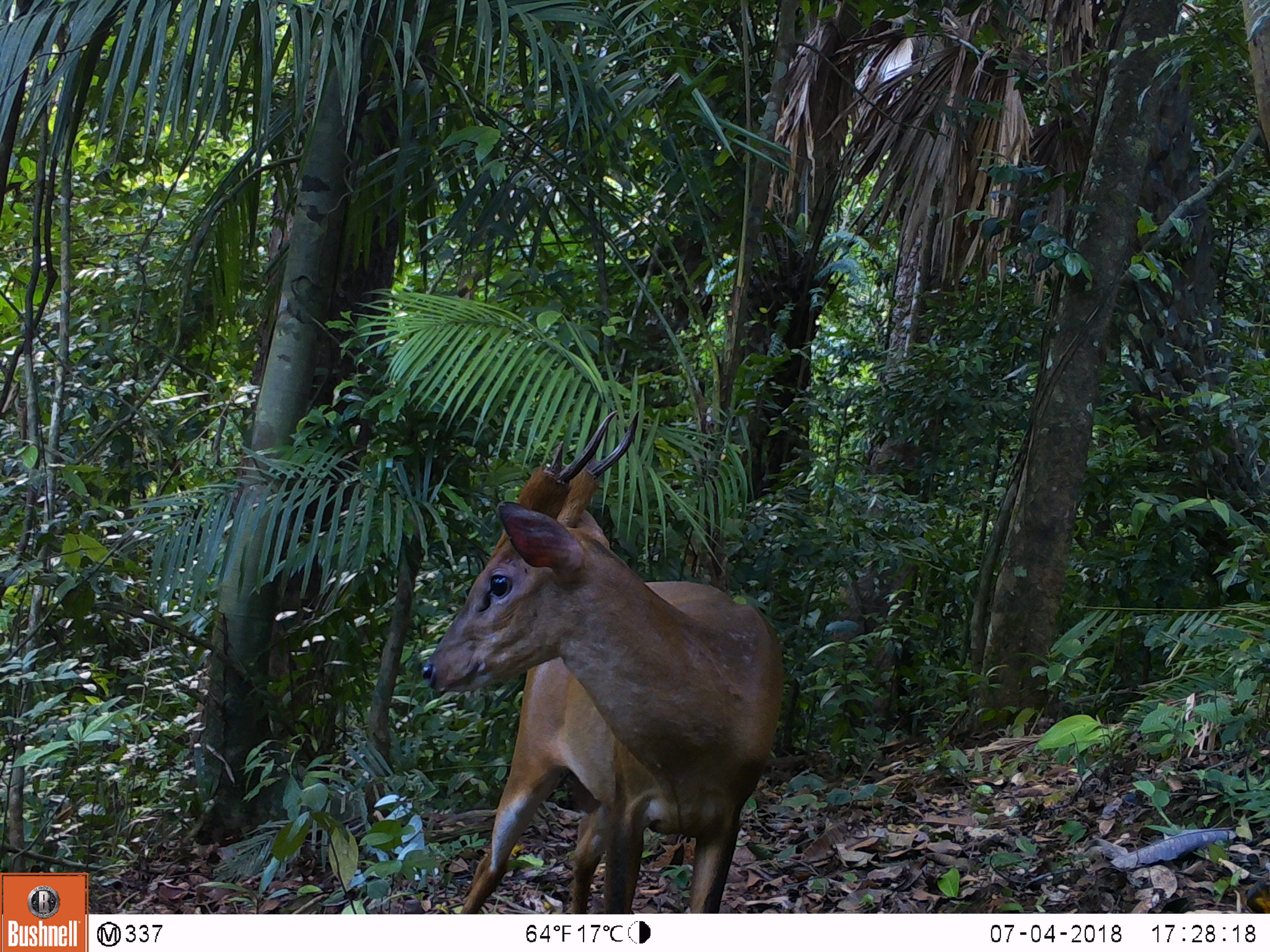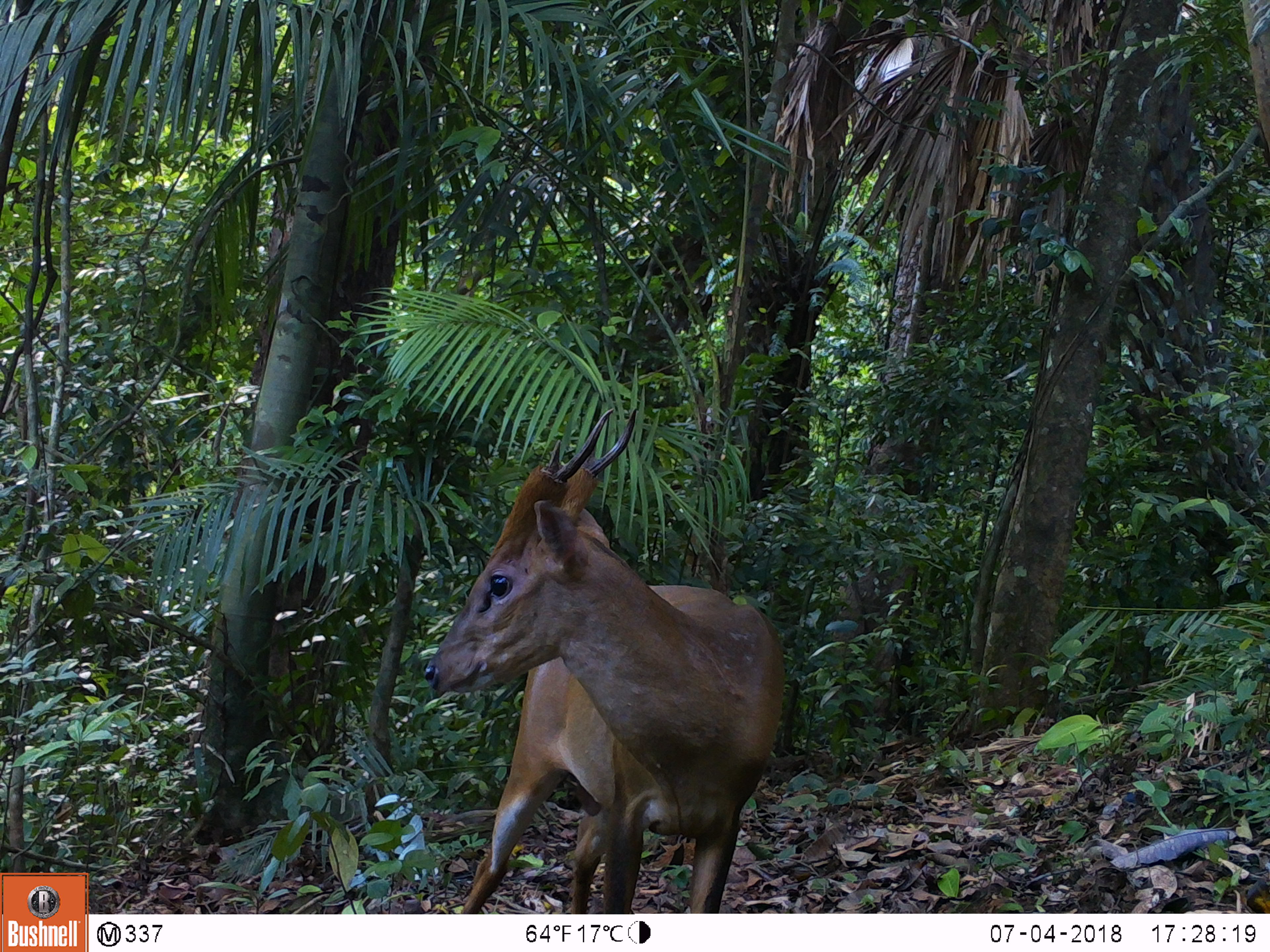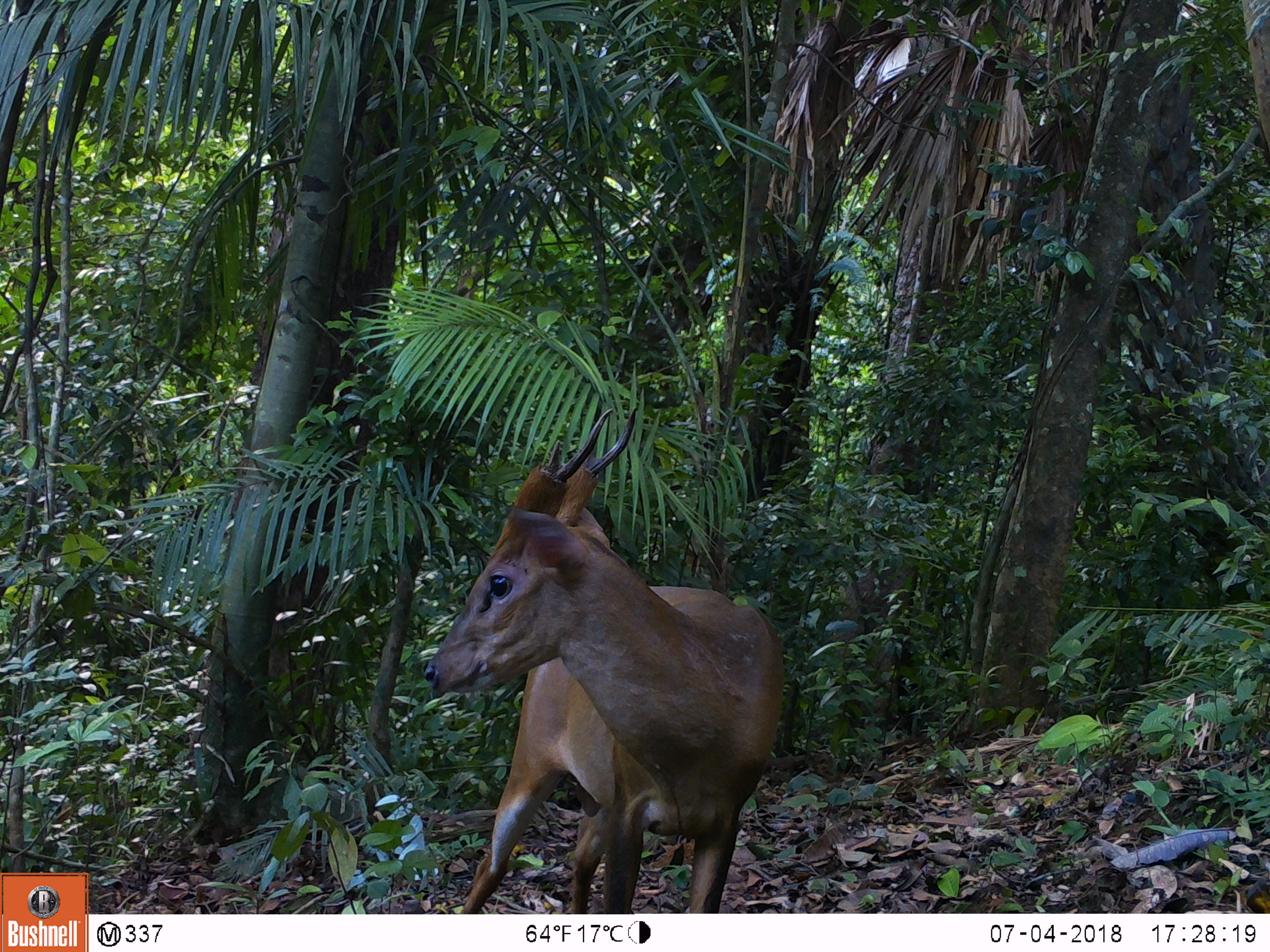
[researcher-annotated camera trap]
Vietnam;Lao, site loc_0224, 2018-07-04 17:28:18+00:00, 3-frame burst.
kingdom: Animalia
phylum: Chordata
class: Mammalia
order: Artiodactyla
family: Cervidae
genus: Muntiacus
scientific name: Muntiacus vuquangensis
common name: large-antlered muntjac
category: large antlered muntjac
Large antlered muntjac (large-antlered muntjac) (Muntiacus vuquangensis). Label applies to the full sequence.